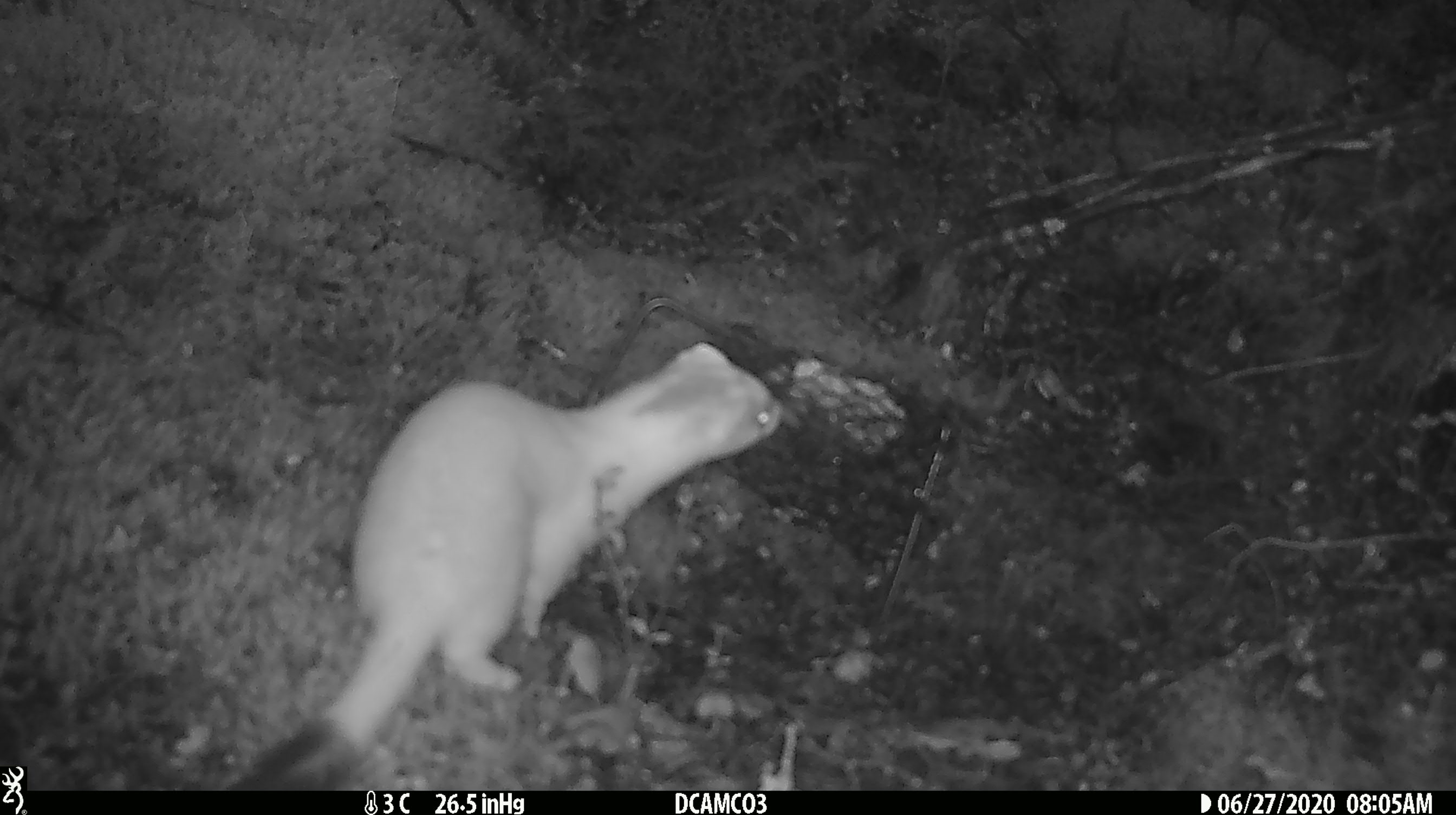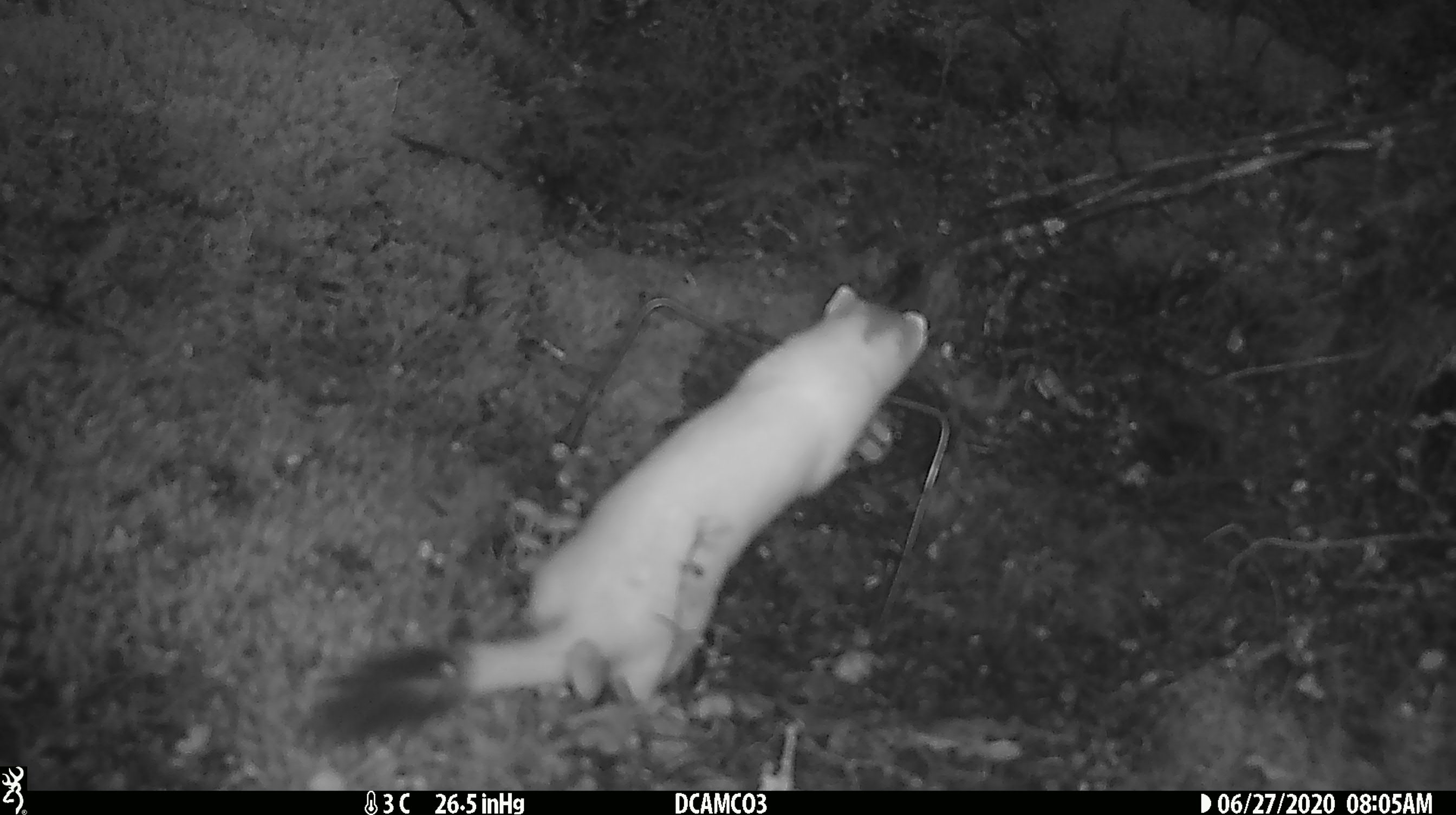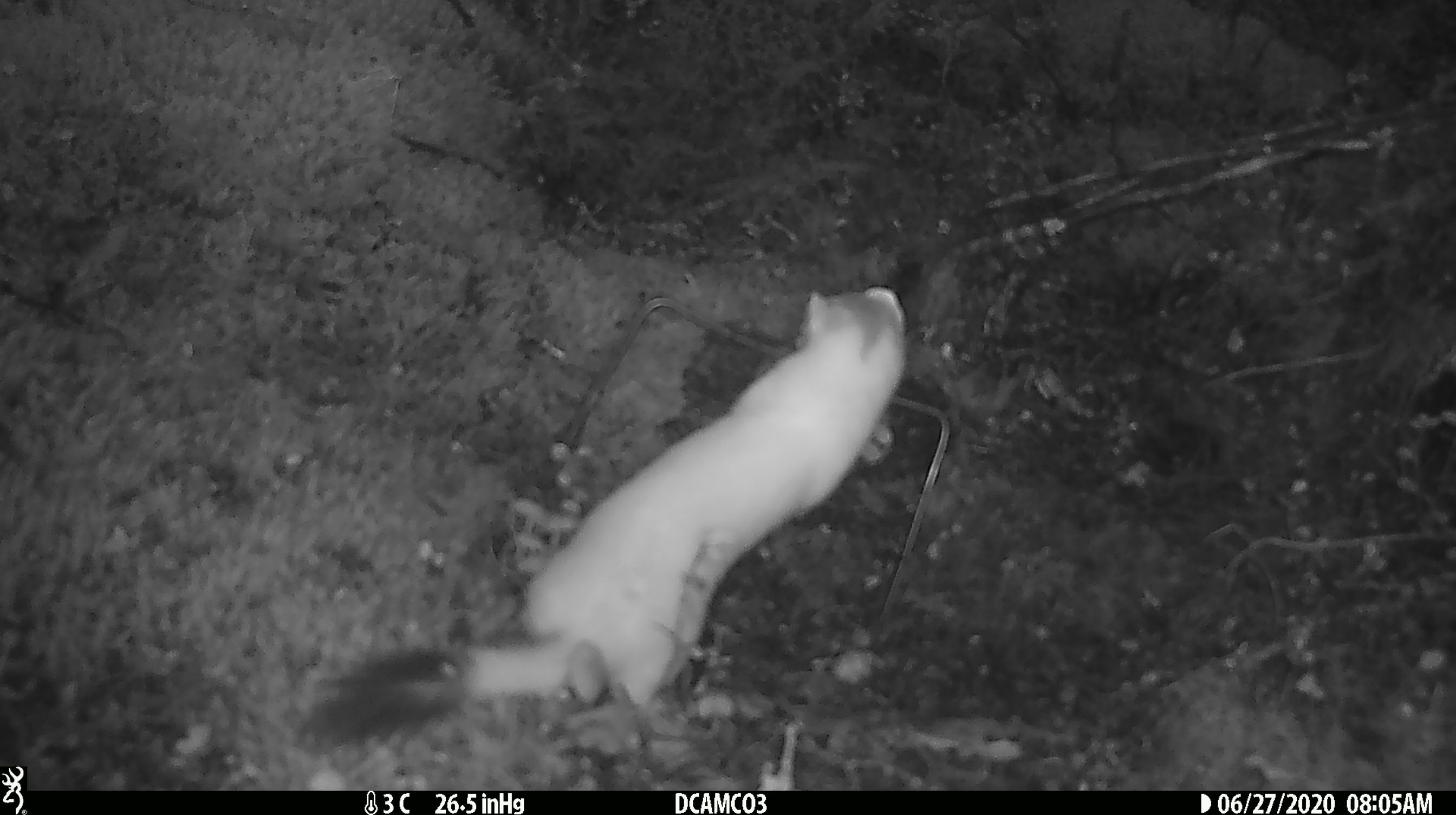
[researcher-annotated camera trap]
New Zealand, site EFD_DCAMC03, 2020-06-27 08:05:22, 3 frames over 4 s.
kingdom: Animalia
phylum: Chordata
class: Mammalia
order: Carnivora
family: Mustelidae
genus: Mustela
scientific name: Mustela erminea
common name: stoat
Stoat (Mustela erminea).